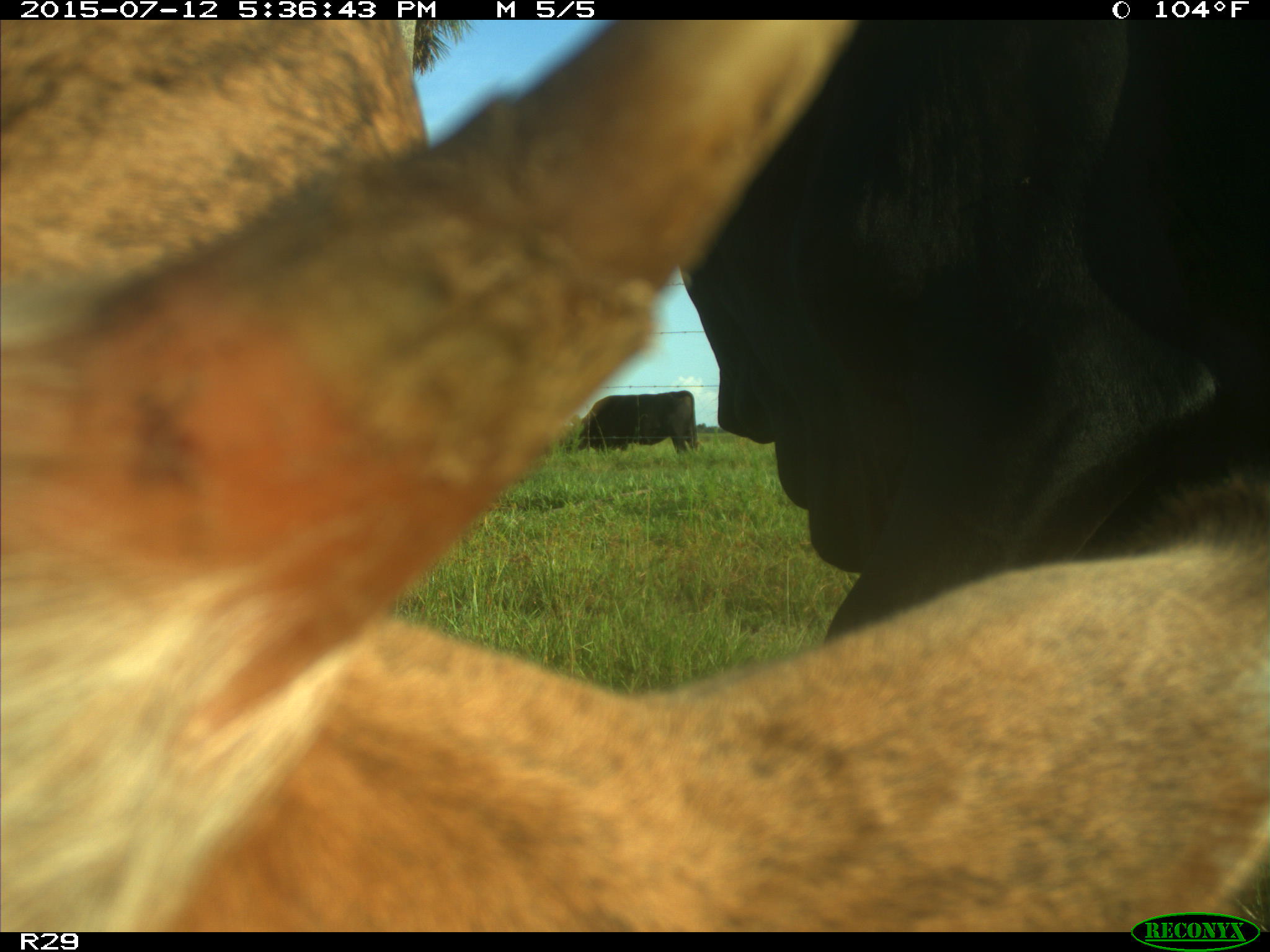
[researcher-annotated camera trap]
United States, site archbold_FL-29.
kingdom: Animalia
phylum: Chordata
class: Mammalia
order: Artiodactyla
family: Bovidae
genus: Bos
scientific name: Bos taurus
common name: domestic cow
Bos taurus (domestic cow).